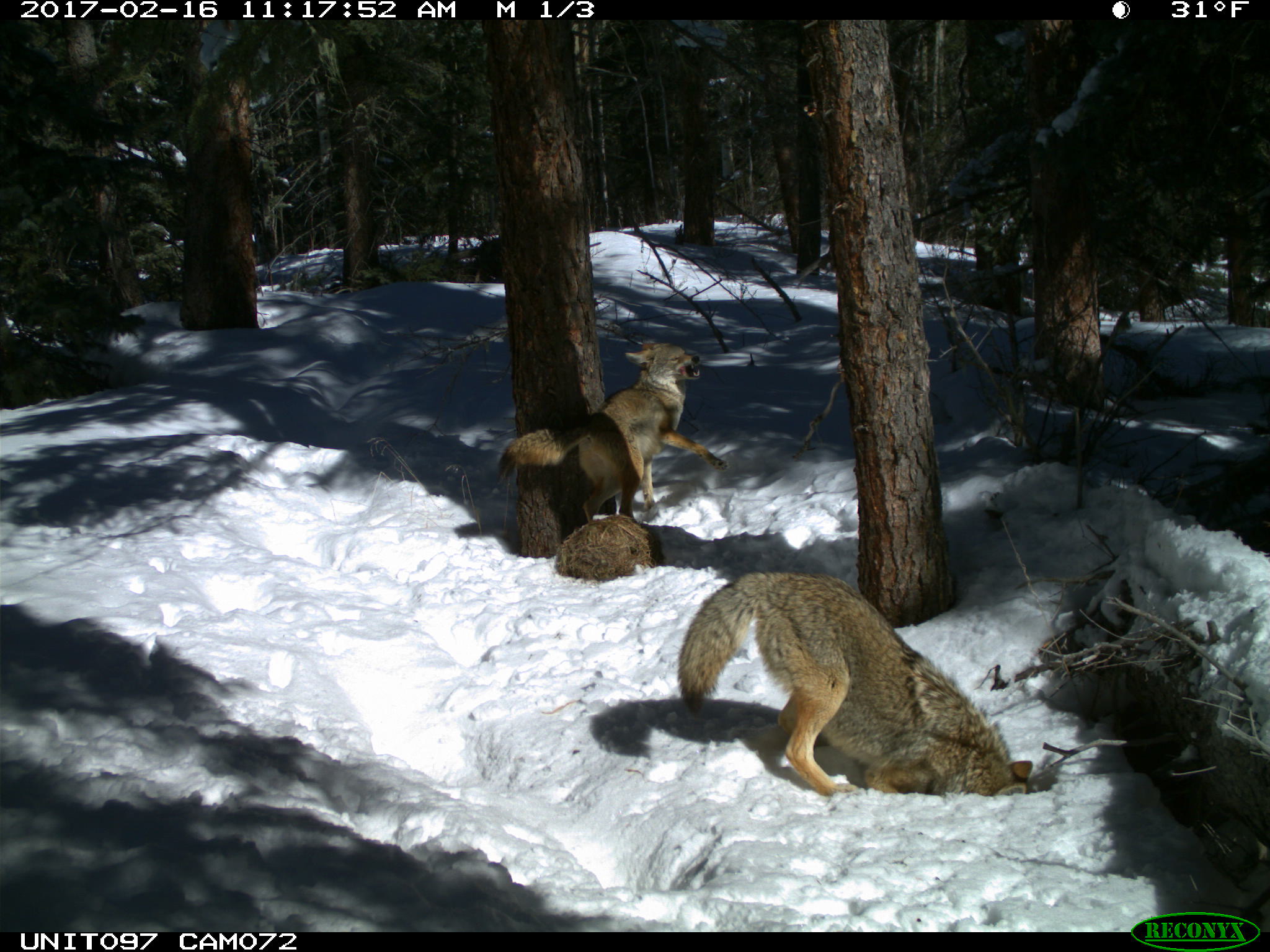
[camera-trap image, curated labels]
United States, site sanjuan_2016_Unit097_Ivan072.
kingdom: Animalia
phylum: Chordata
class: Mammalia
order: Carnivora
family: Canidae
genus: Canis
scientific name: Canis latrans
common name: coyote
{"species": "Canis latrans (coyote)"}